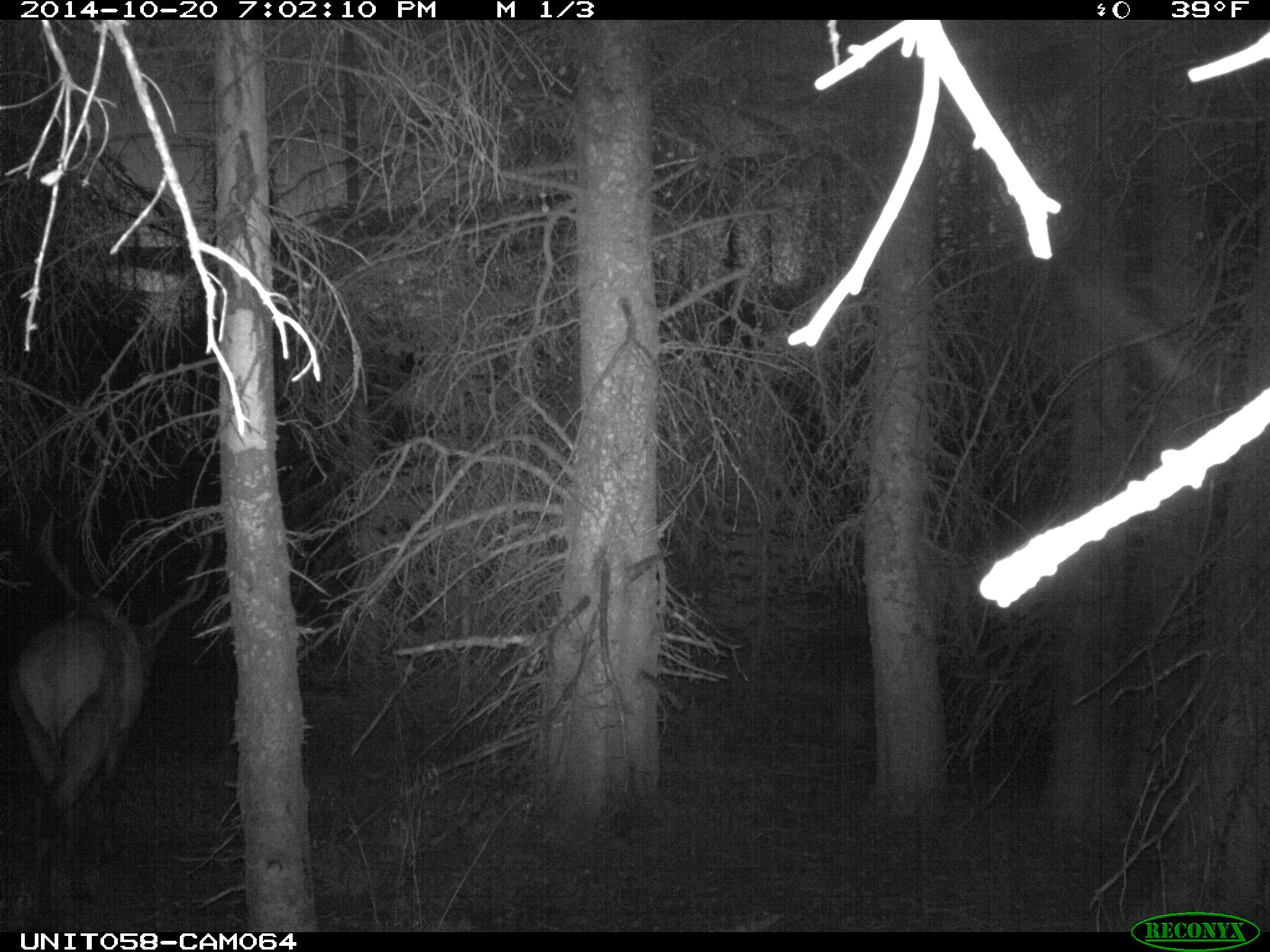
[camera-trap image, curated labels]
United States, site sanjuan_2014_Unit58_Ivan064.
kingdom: Animalia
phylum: Chordata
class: Mammalia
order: Artiodactyla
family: Cervidae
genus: Cervus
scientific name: Cervus elaphus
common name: red deer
Cervus elaphus (red deer).